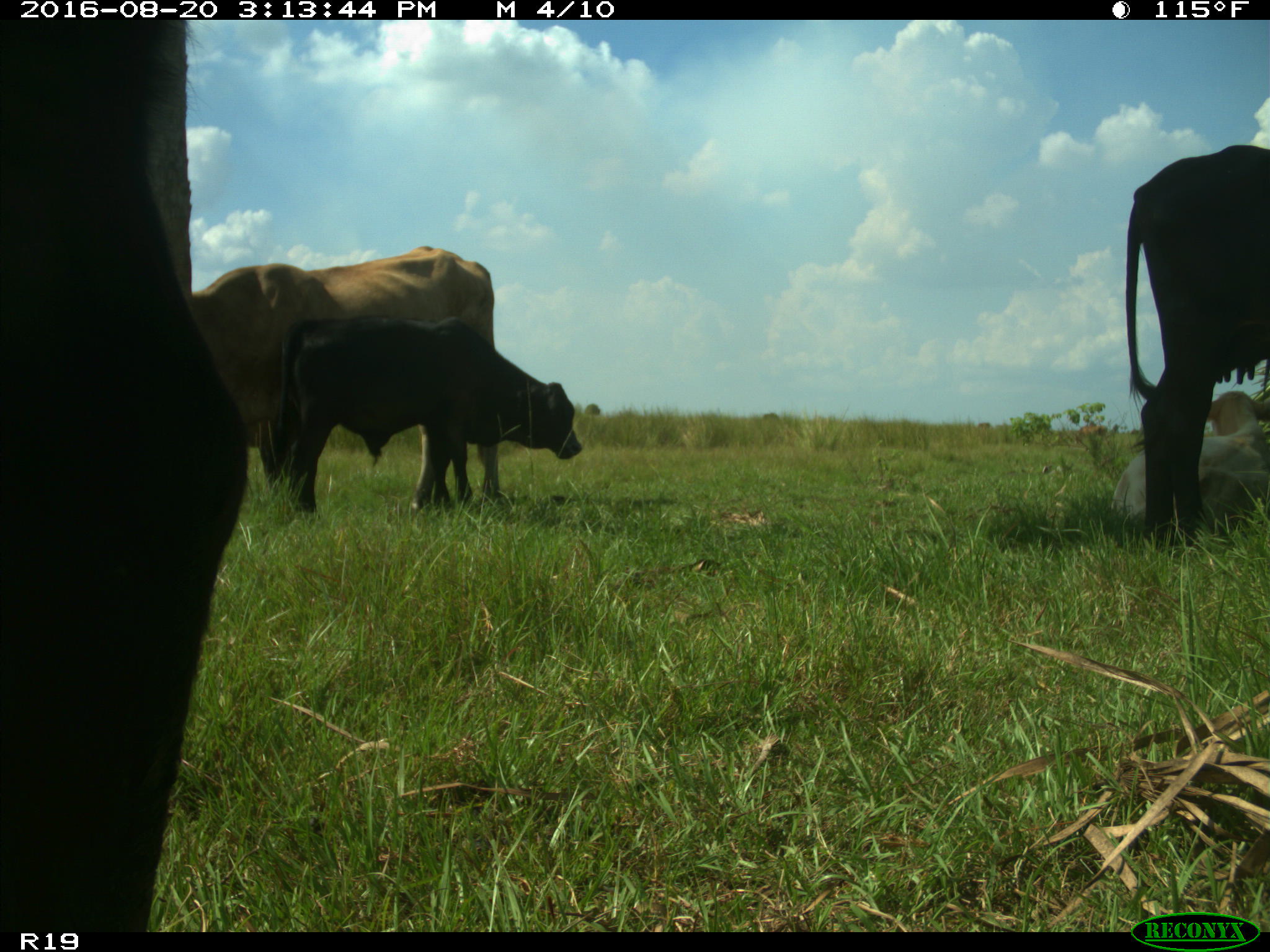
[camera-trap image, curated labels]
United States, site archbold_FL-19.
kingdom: Animalia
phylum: Chordata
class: Mammalia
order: Artiodactyla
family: Bovidae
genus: Bos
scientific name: Bos taurus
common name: domestic cow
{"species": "Bos taurus (domestic cow)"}